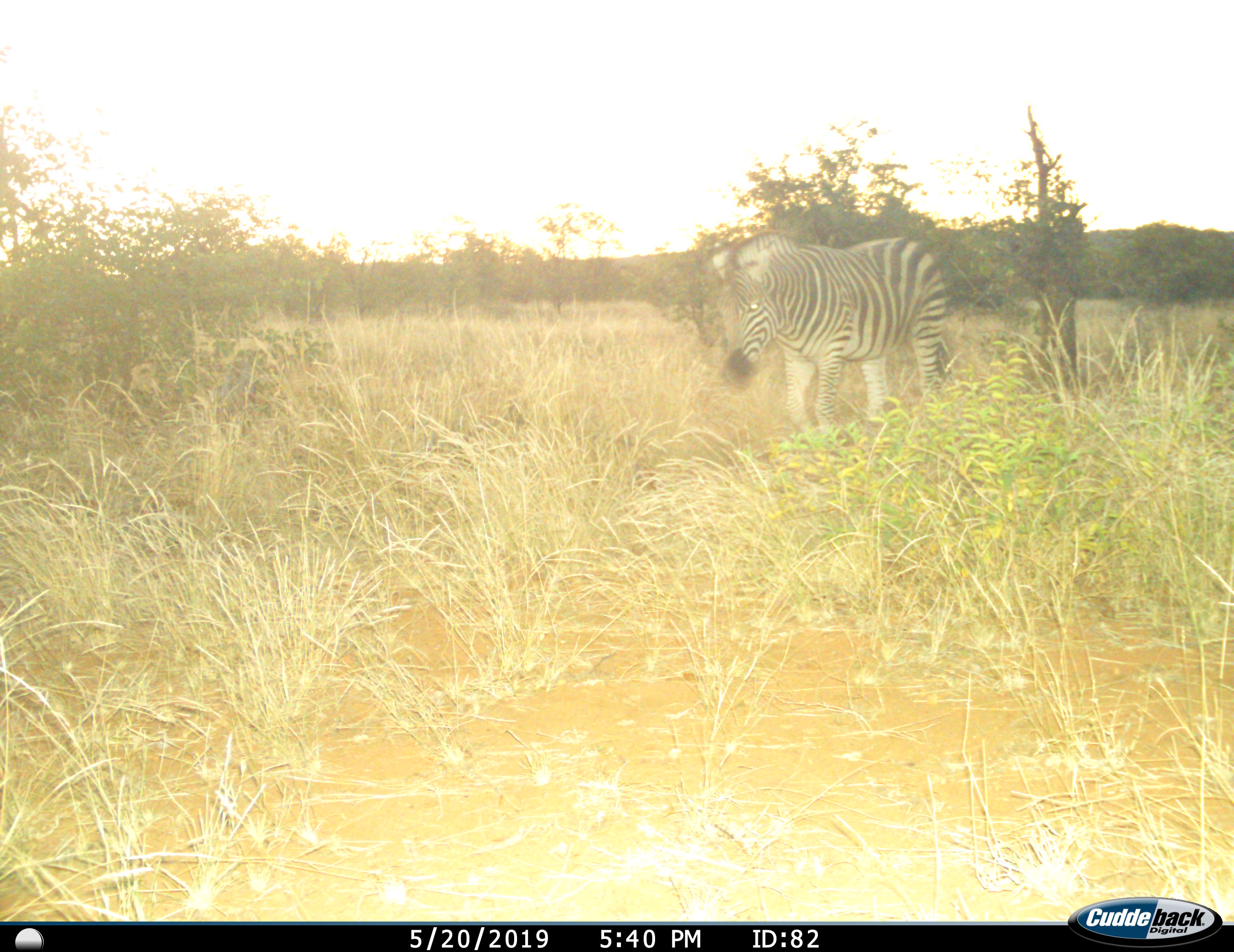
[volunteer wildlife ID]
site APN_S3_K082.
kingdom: Animalia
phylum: Chordata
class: Mammalia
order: Perissodactyla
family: Equidae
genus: Equus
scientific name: Equus quagga burchellii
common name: burchell's zebra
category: zebraburchells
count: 1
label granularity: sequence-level